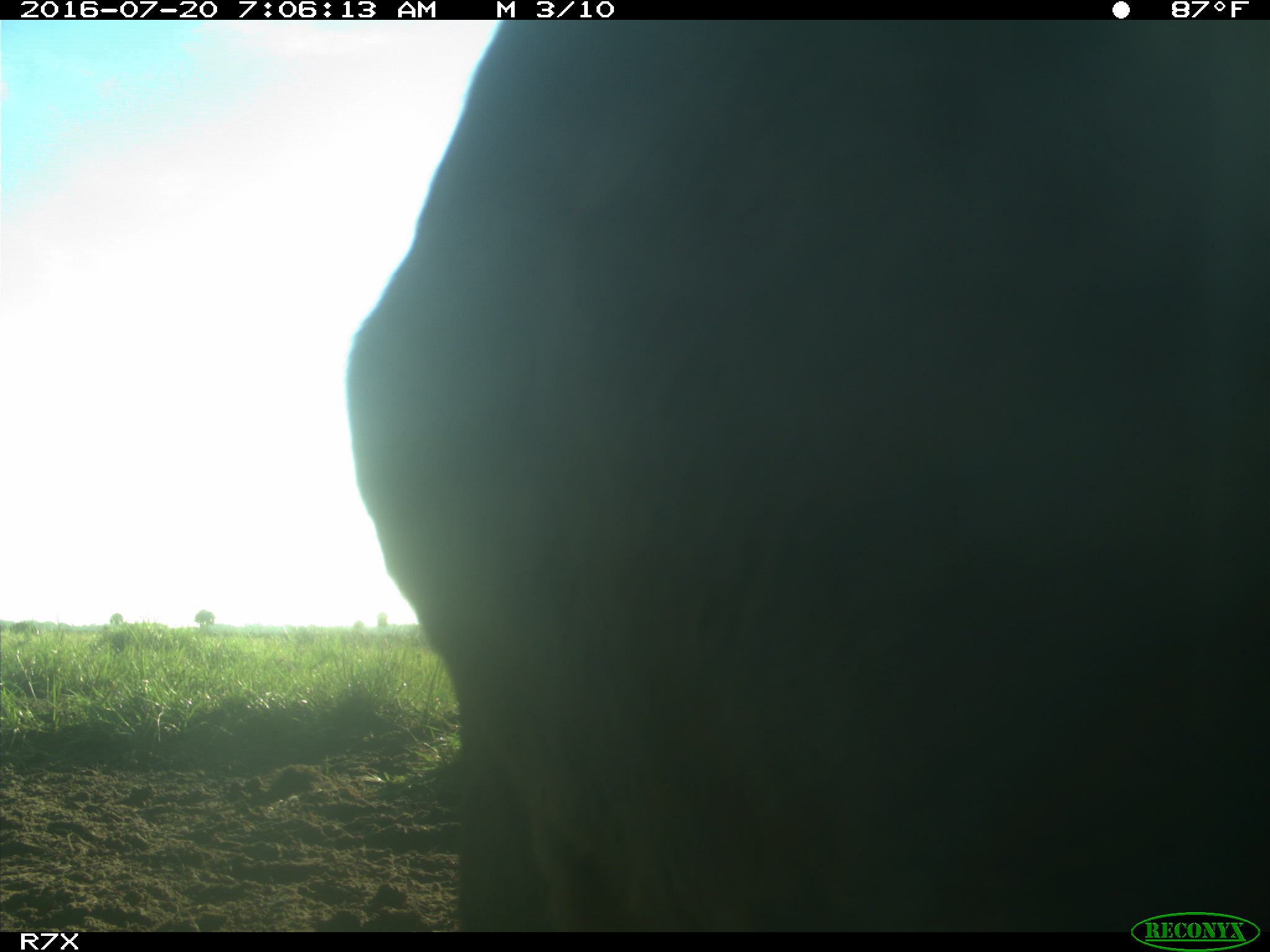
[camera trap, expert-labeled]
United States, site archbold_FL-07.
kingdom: Animalia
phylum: Chordata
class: Mammalia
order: Artiodactyla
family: Bovidae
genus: Bos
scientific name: Bos taurus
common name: domestic cow